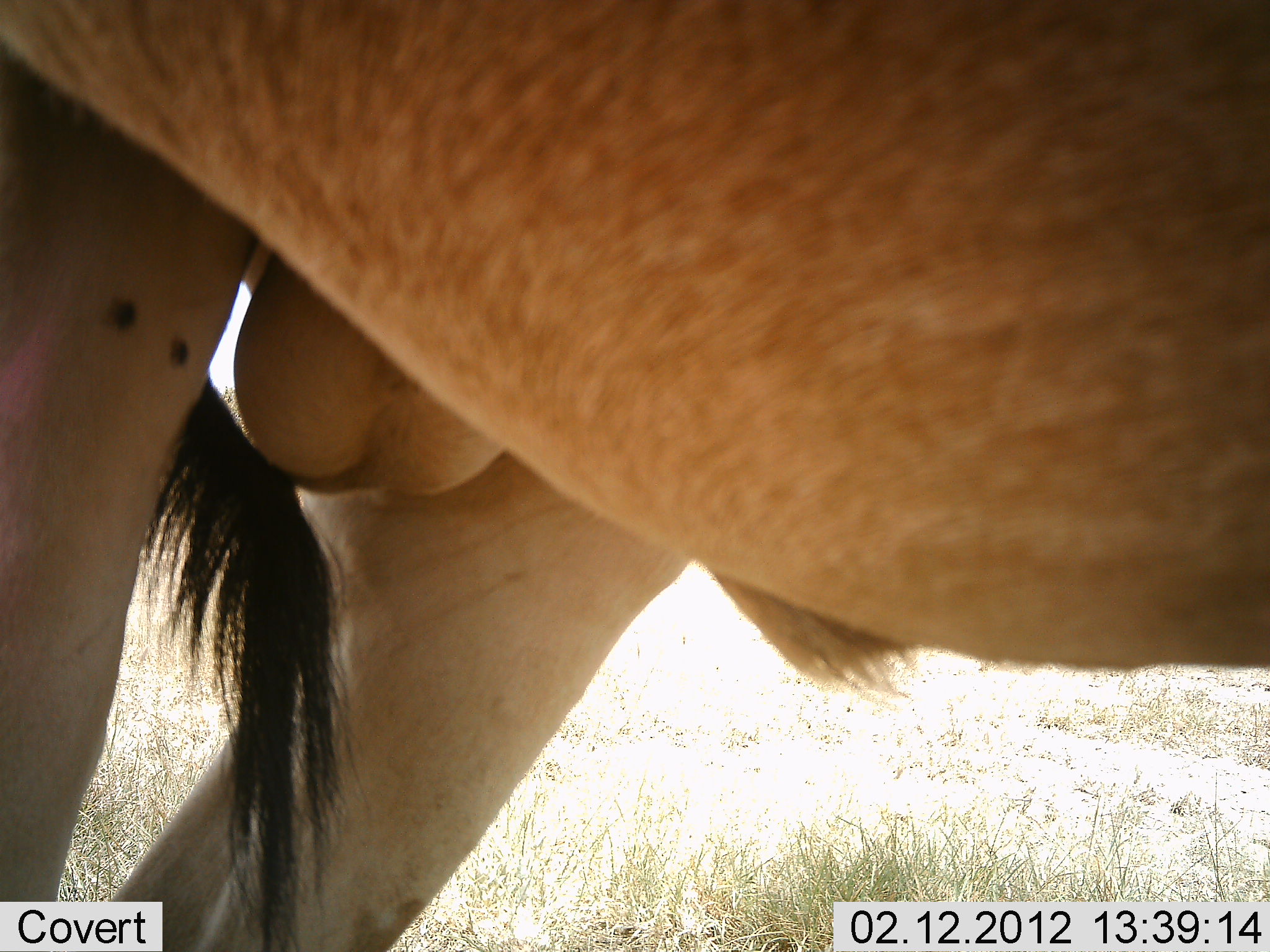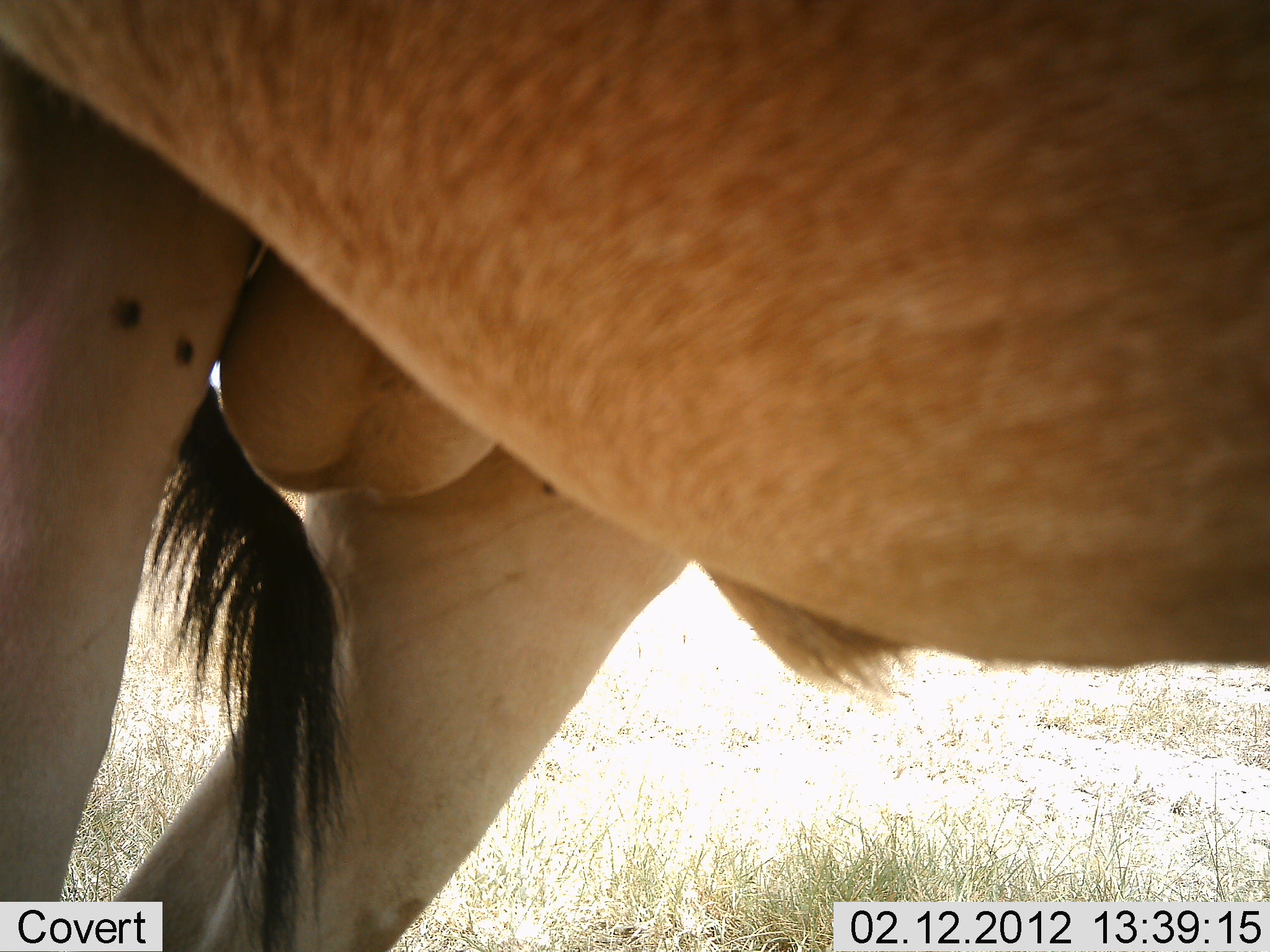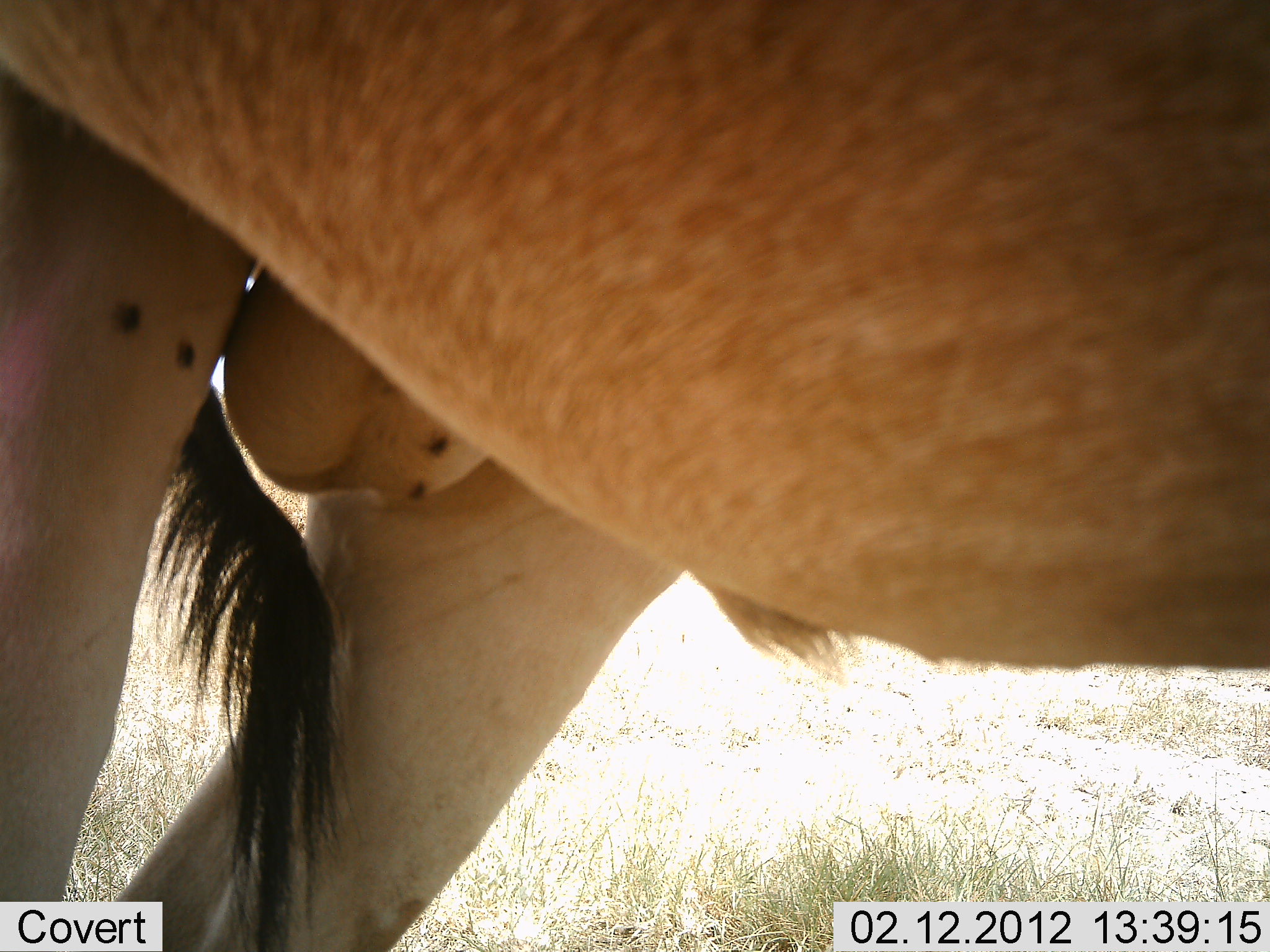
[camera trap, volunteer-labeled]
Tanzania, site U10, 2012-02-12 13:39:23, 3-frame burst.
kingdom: Animalia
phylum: Chordata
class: Mammalia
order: Artiodactyla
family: Bovidae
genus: Alcelaphus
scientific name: Alcelaphus buselaphus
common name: hartebeest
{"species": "hartebeest (Alcelaphus buselaphus)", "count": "1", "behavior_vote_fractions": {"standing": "100%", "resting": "0%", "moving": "0%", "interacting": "0%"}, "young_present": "0%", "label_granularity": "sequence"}